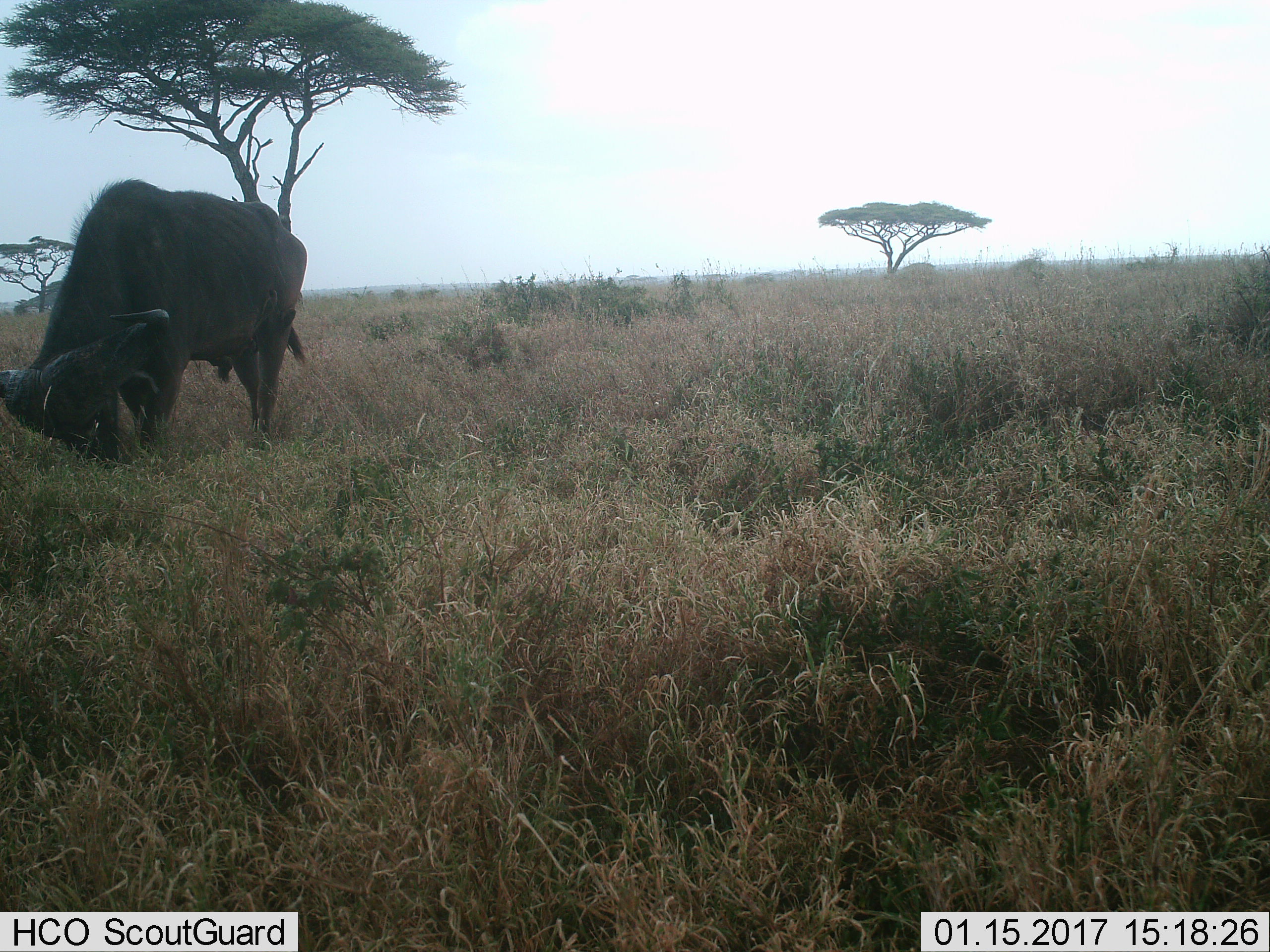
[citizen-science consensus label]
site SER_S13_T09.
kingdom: Animalia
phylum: Chordata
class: Mammalia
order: Artiodactyla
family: Bovidae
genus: Syncerus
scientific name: Syncerus caffer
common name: african buffalo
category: buffalo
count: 1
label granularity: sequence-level